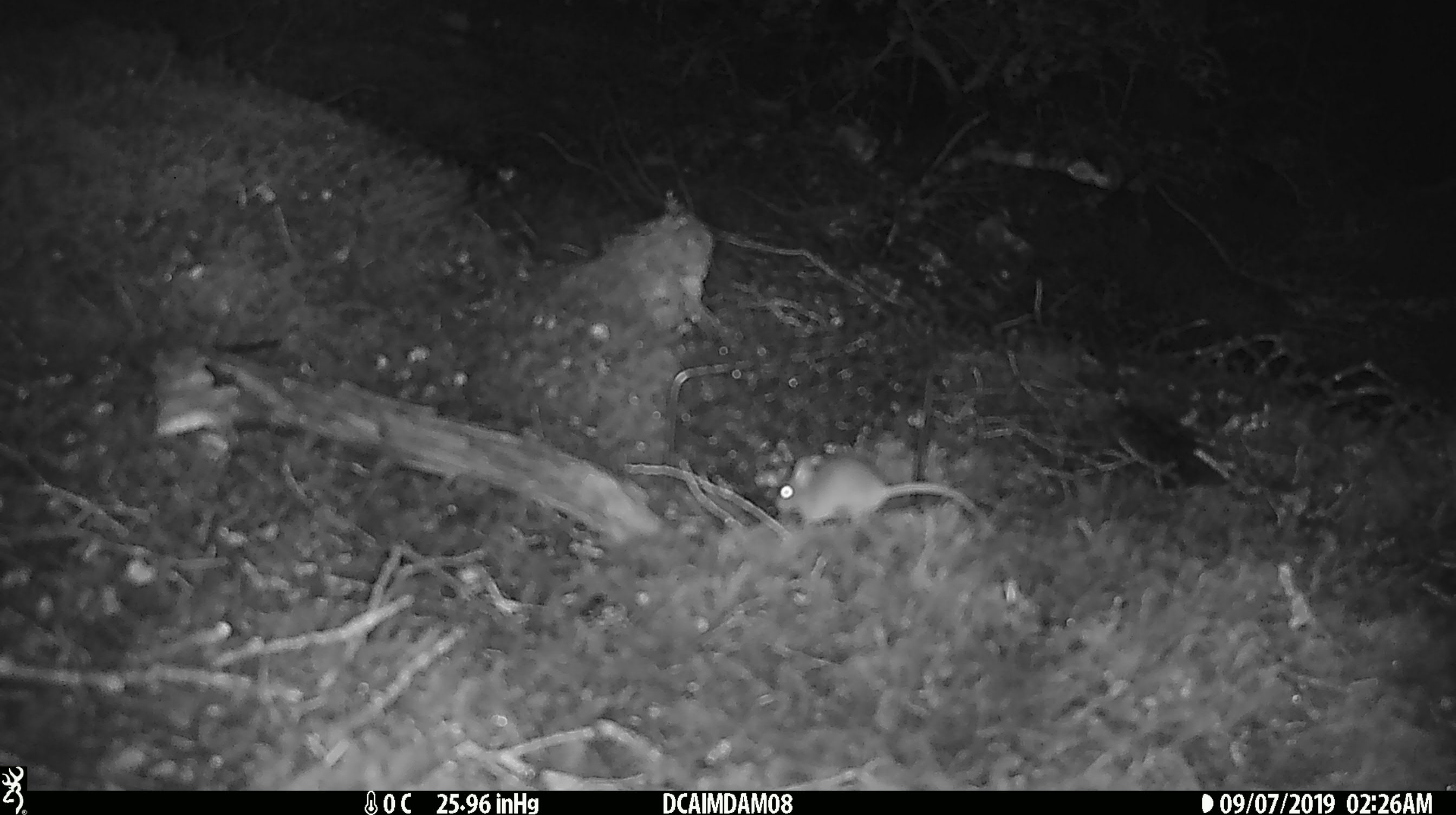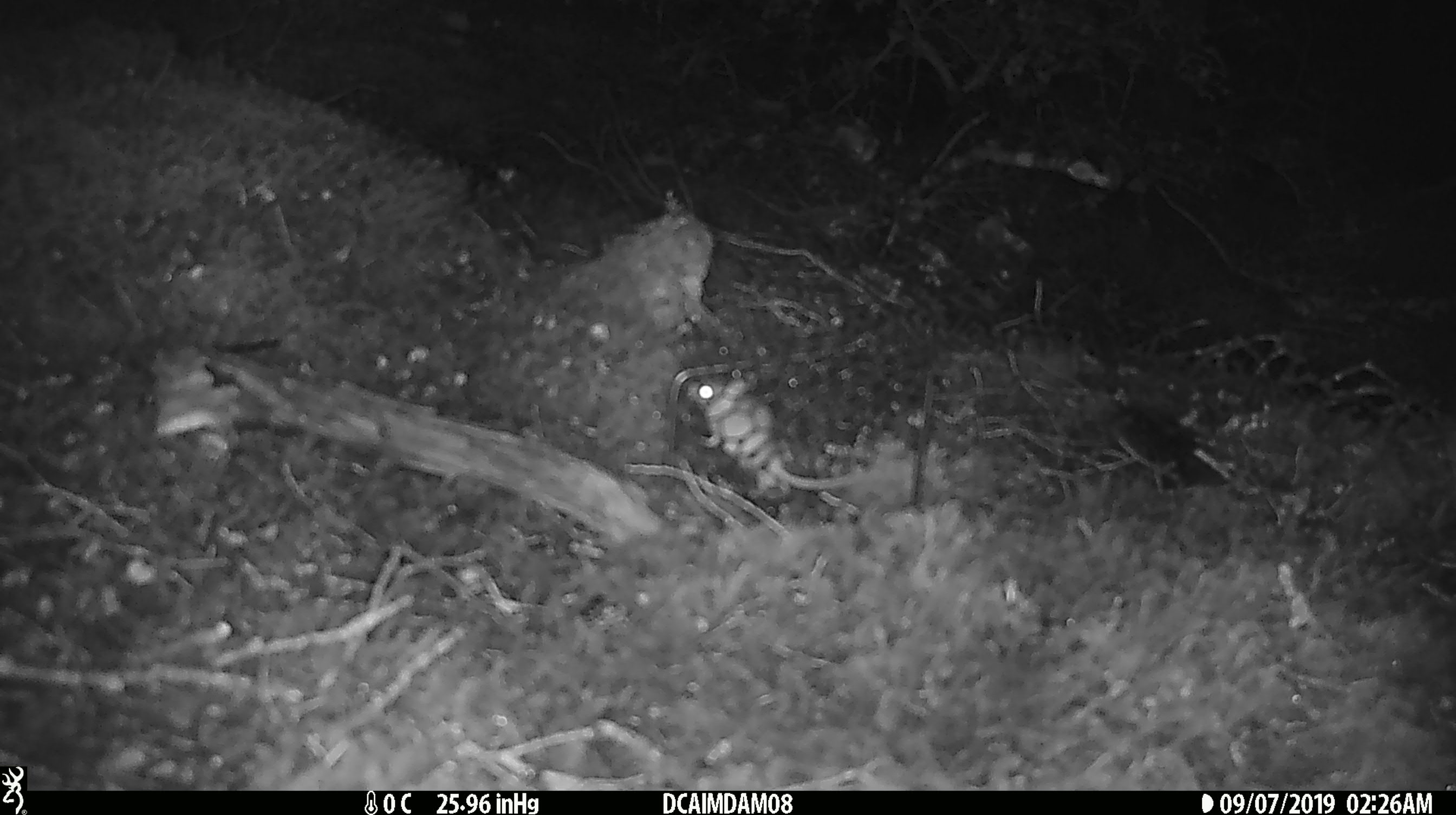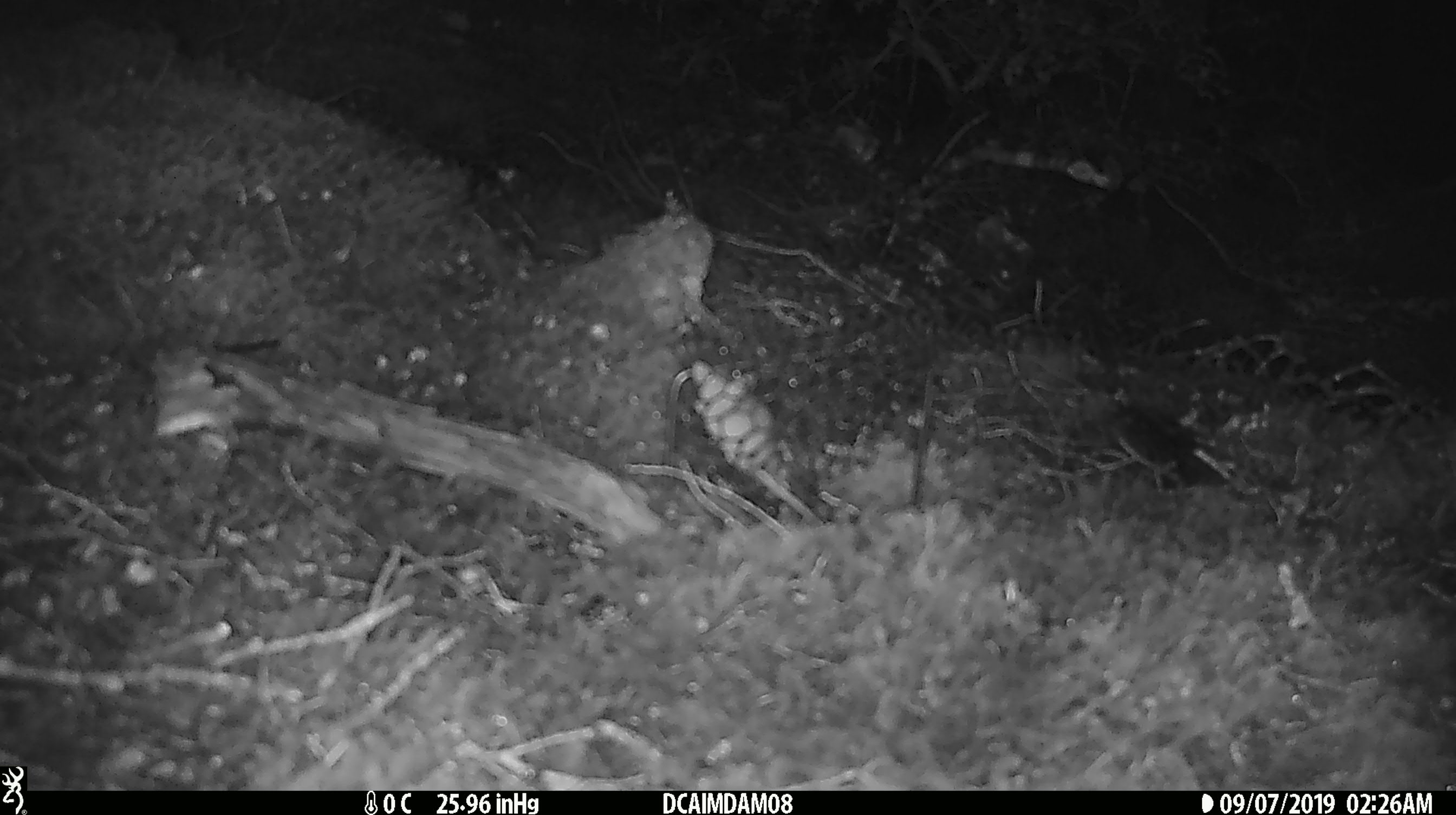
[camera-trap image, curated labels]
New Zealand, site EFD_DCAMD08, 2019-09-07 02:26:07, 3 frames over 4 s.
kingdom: Animalia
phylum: Chordata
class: Mammalia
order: Rodentia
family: Muridae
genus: Mus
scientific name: Mus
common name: mouse